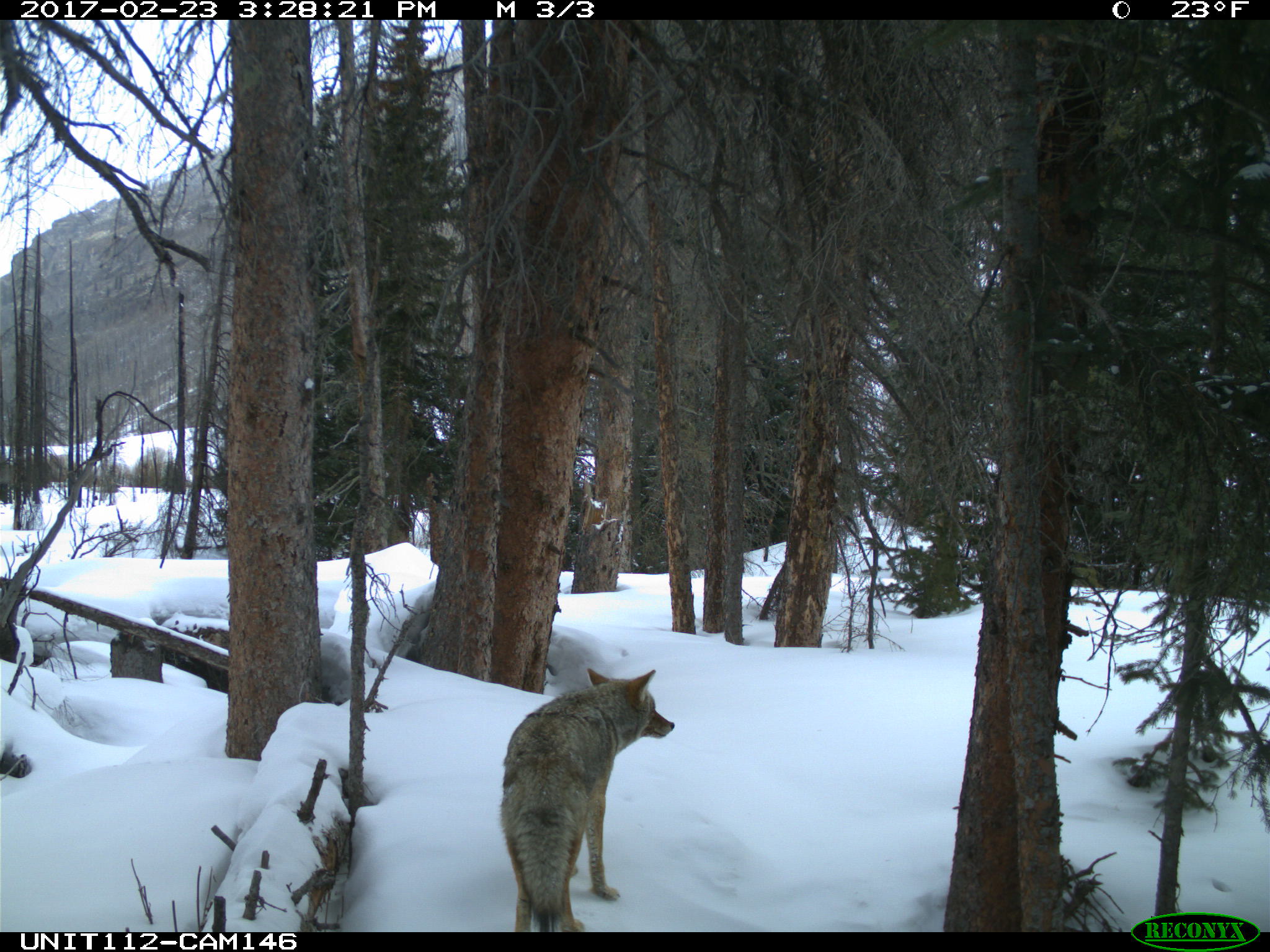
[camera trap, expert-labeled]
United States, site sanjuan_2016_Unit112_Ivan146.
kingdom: Animalia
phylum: Chordata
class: Mammalia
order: Carnivora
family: Canidae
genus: Canis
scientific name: Canis latrans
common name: coyote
Canis latrans (coyote).